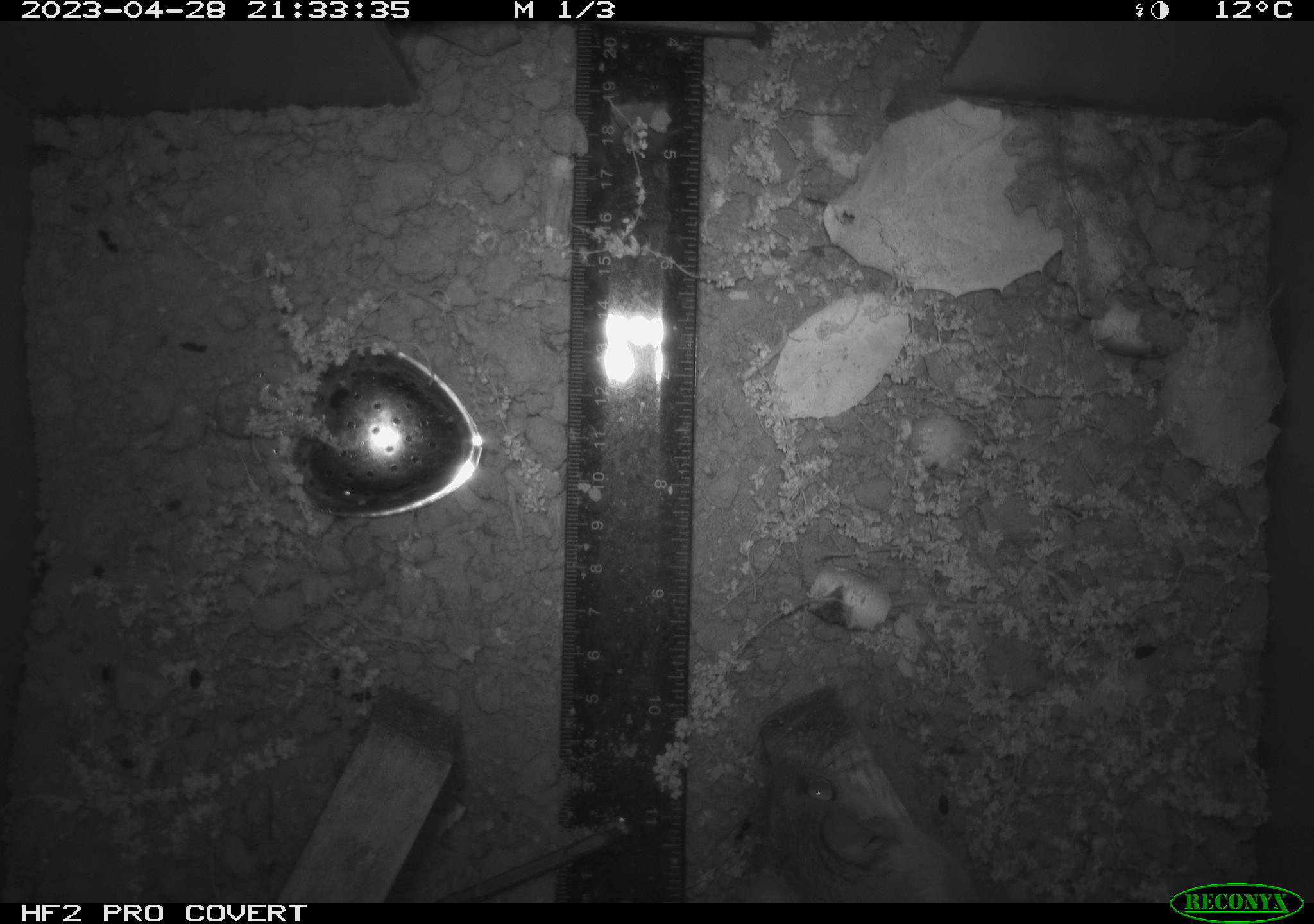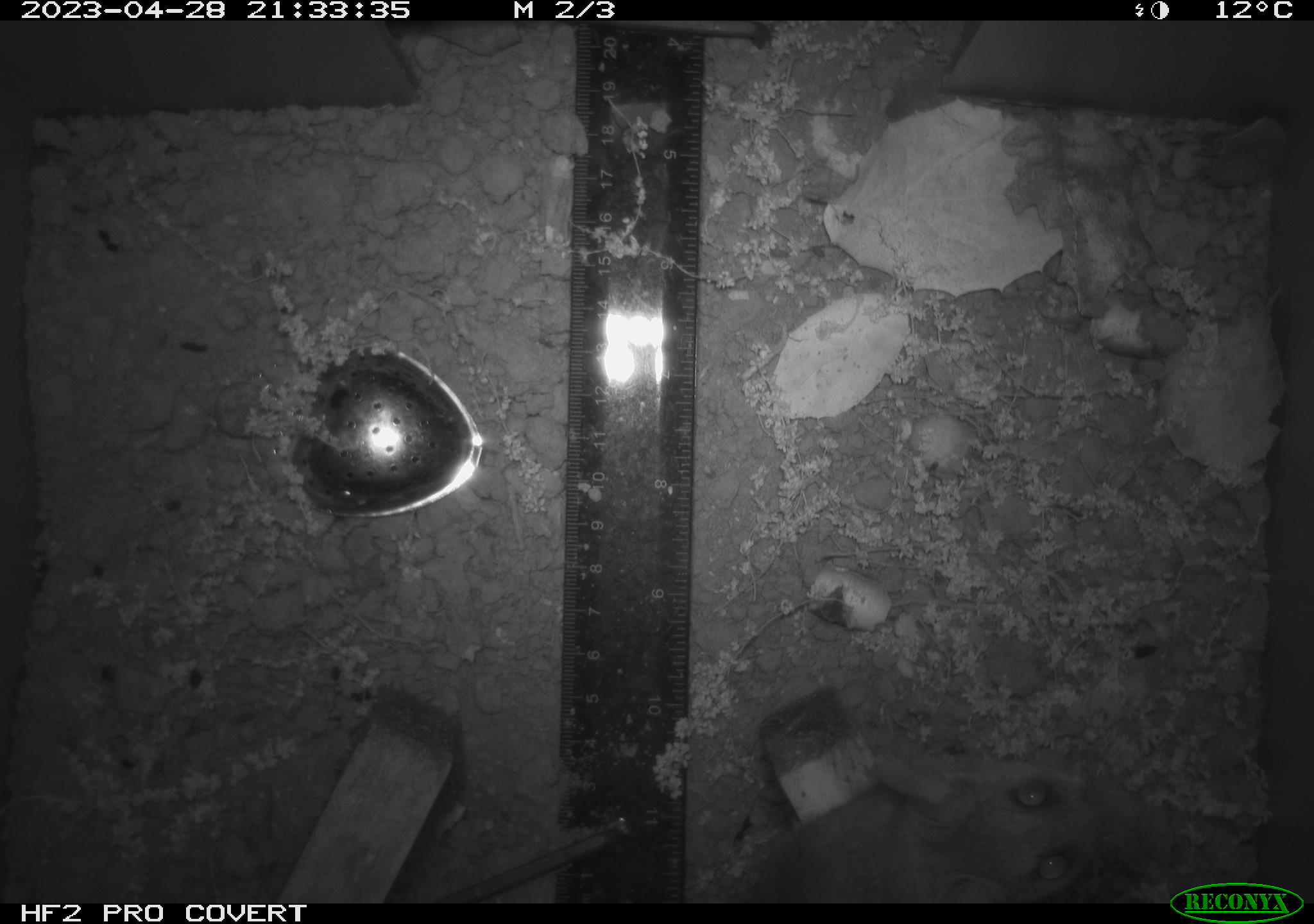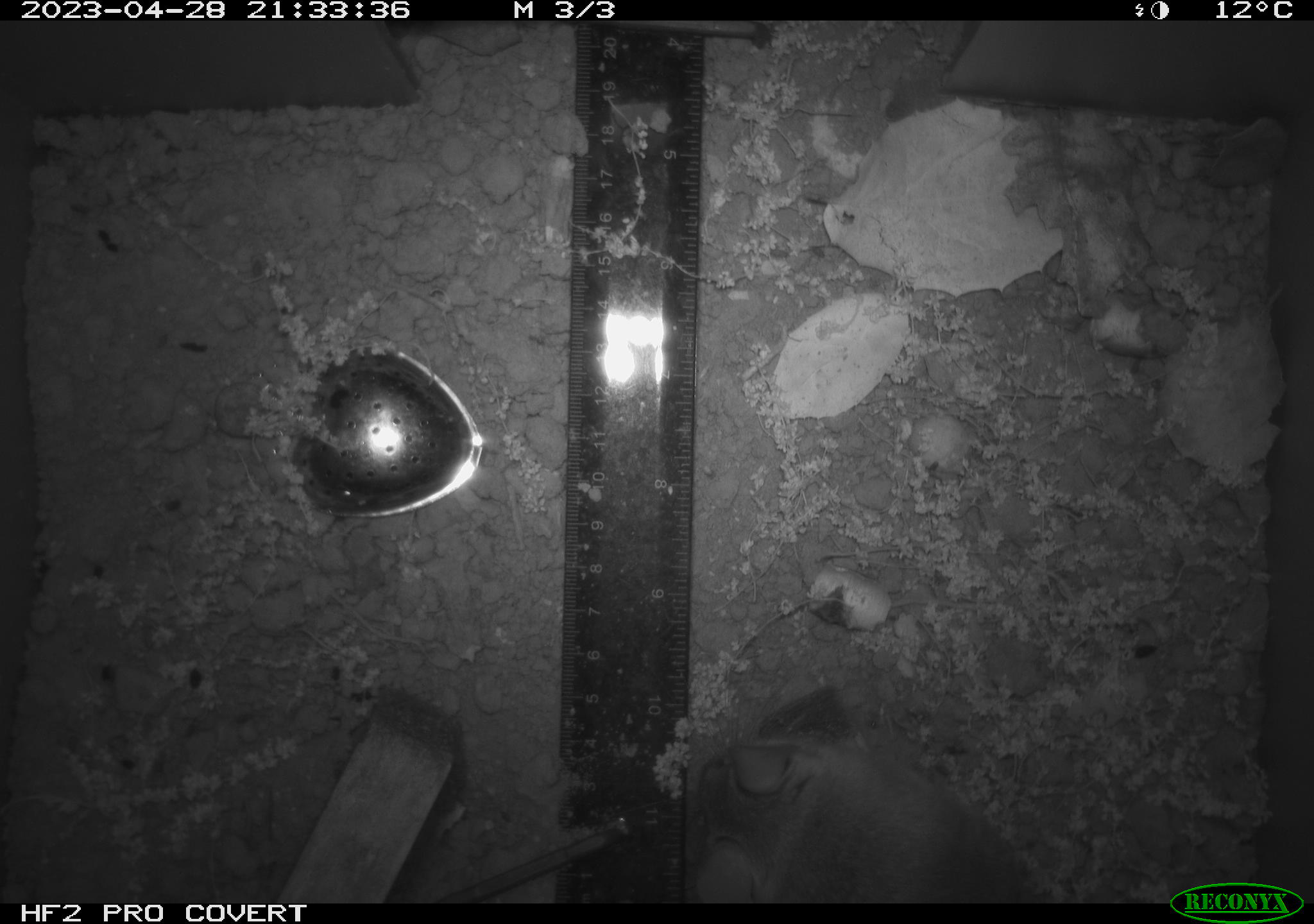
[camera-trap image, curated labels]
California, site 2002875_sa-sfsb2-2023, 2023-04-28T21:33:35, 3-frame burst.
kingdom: Animalia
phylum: Chordata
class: Mammalia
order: Rodentia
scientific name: Rodentia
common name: mouse species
Mouse species (Rodentia).